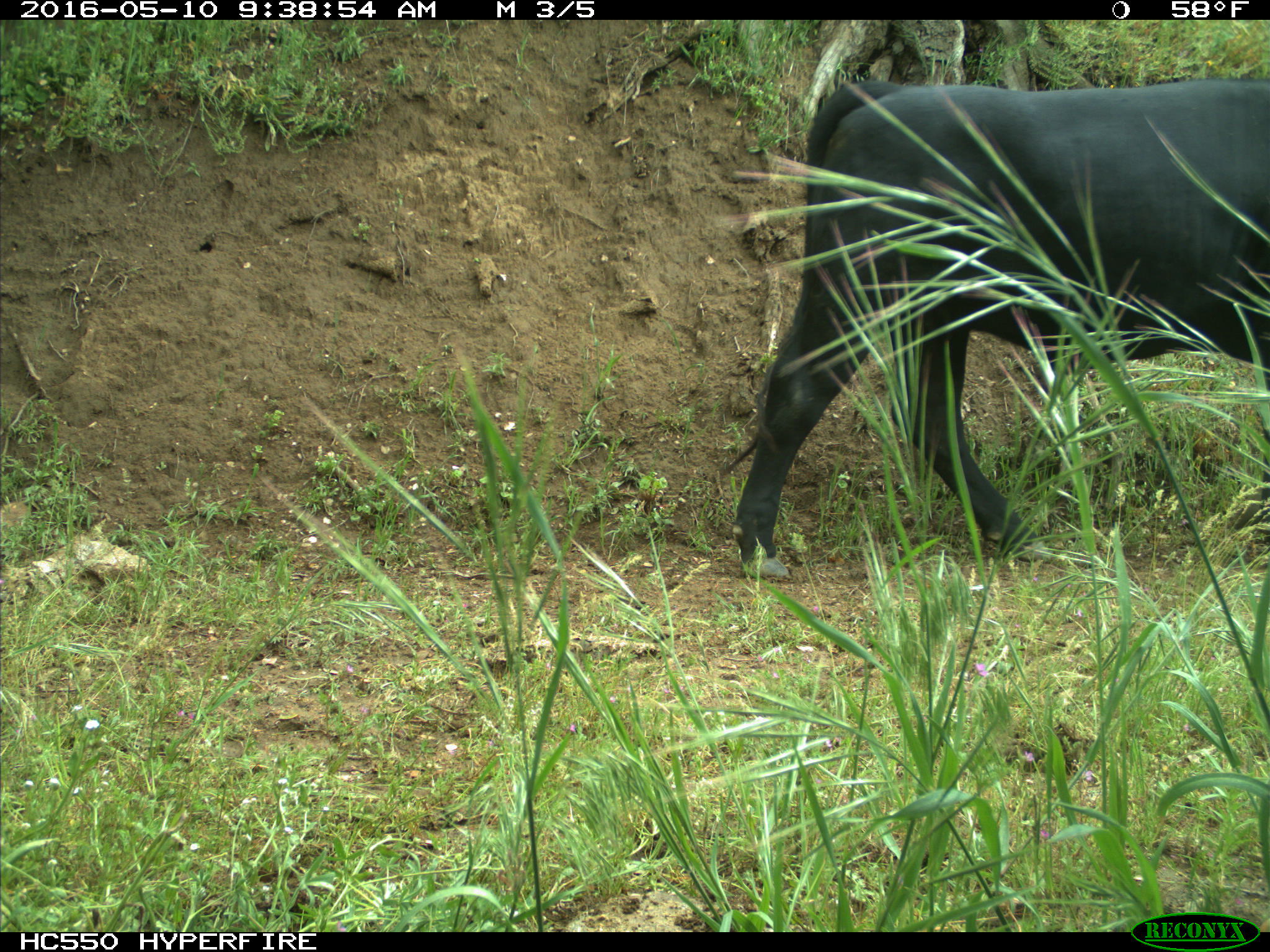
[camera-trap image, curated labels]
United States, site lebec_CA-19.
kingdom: Animalia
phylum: Chordata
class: Mammalia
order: Artiodactyla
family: Bovidae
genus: Bos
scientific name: Bos taurus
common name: domestic cow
Bos taurus (domestic cow).